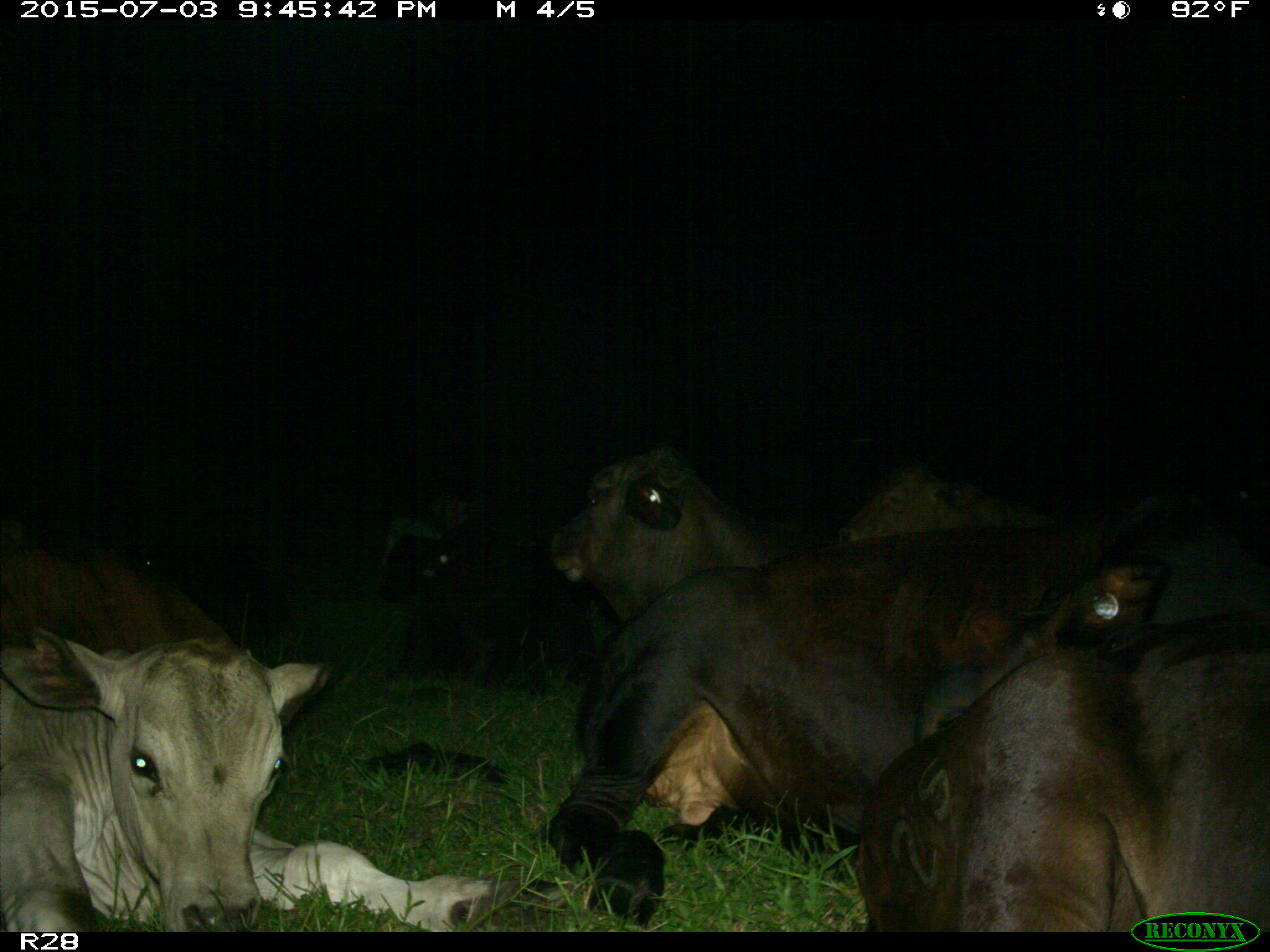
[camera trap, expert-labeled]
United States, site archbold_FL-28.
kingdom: Animalia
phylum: Chordata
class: Mammalia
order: Artiodactyla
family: Bovidae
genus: Bos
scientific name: Bos taurus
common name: domestic cow